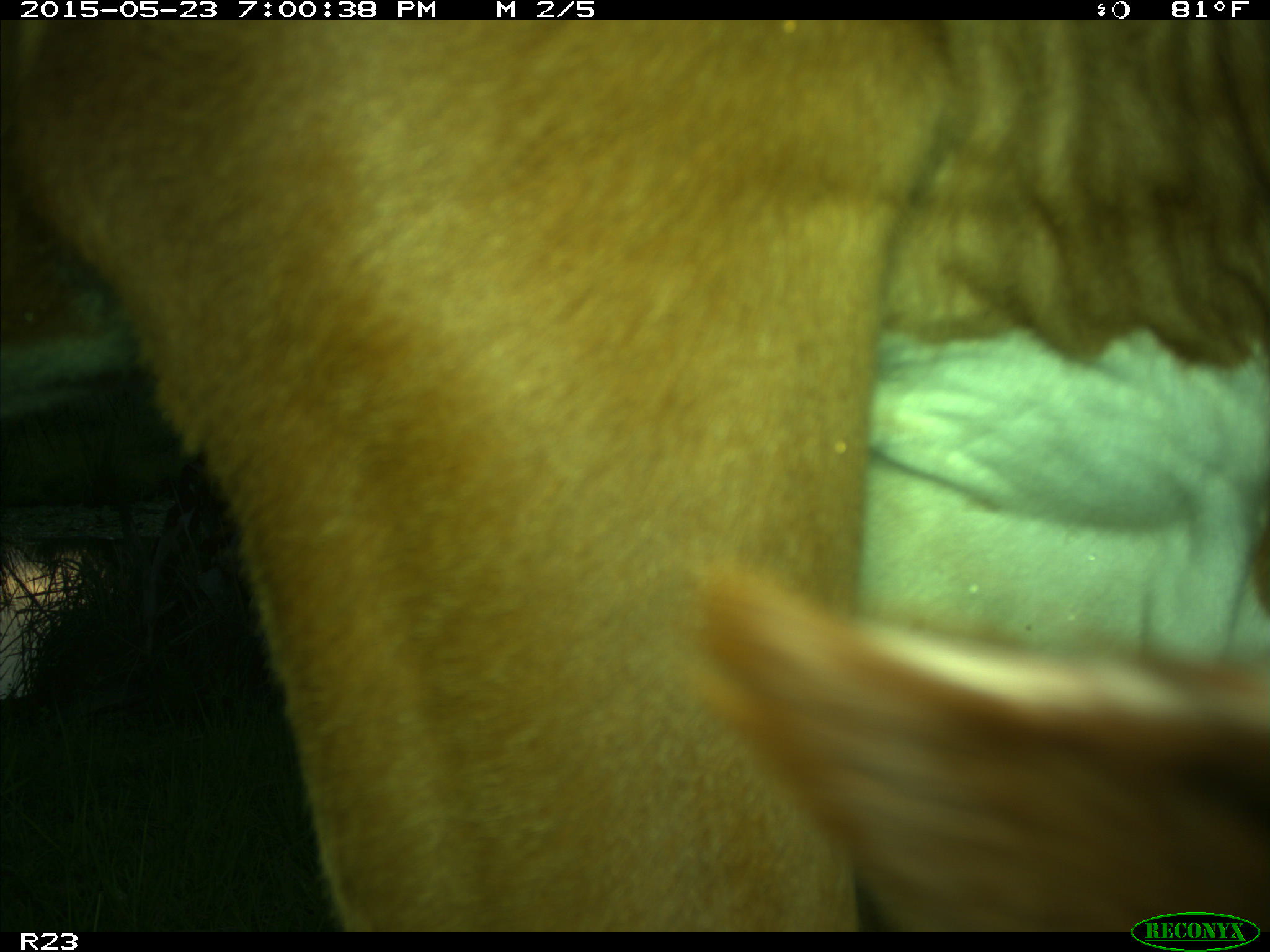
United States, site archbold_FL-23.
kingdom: Animalia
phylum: Chordata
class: Mammalia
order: Artiodactyla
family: Bovidae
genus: Bos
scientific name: Bos taurus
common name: domestic cow